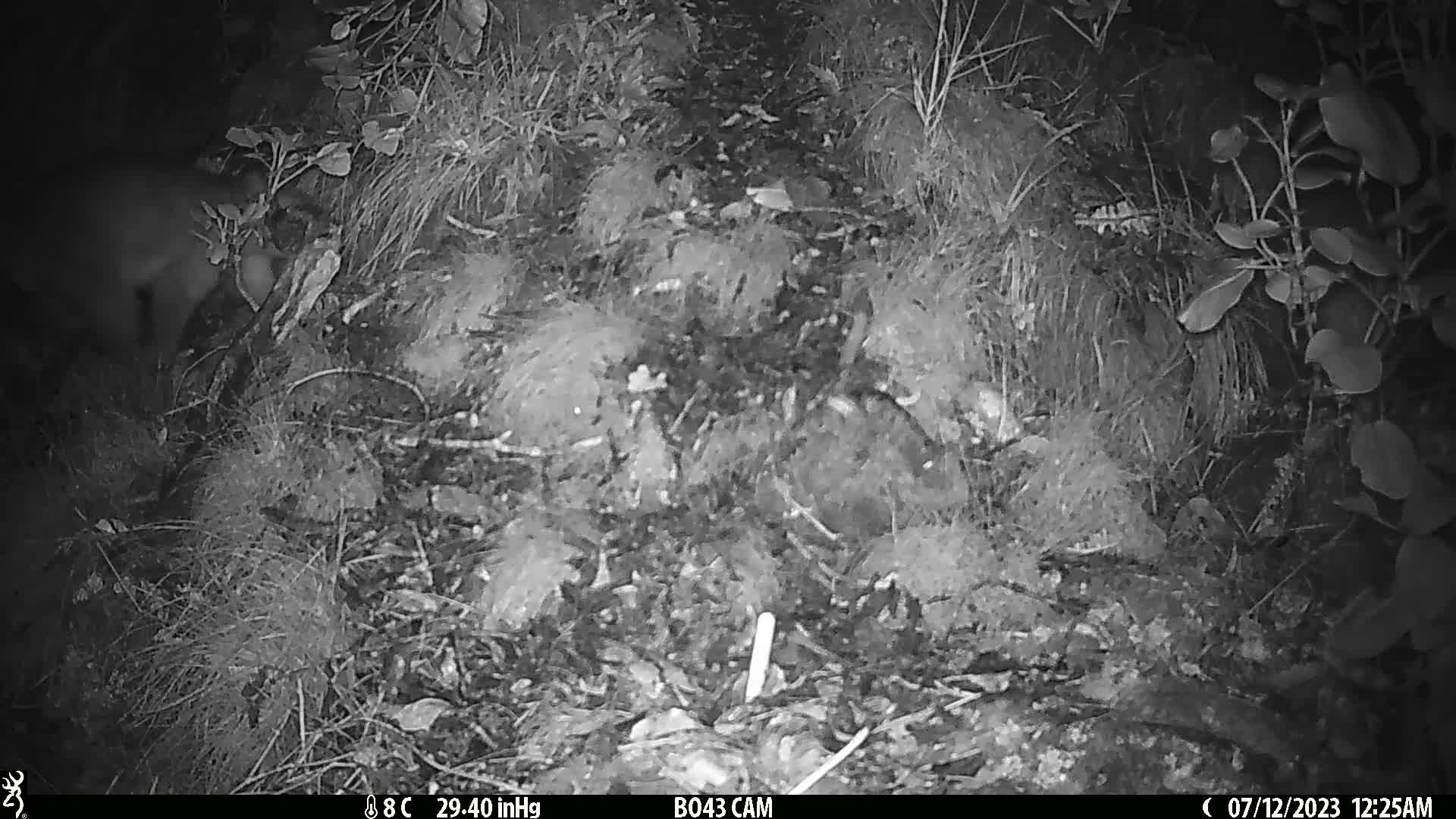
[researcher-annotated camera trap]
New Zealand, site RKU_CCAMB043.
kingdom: Animalia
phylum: Chordata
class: Mammalia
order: Diprotodontia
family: Phalangeridae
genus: Trichosurus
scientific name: Trichosurus vulpecula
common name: common brushtail possum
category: possum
Possum (common brushtail possum) (Trichosurus vulpecula).